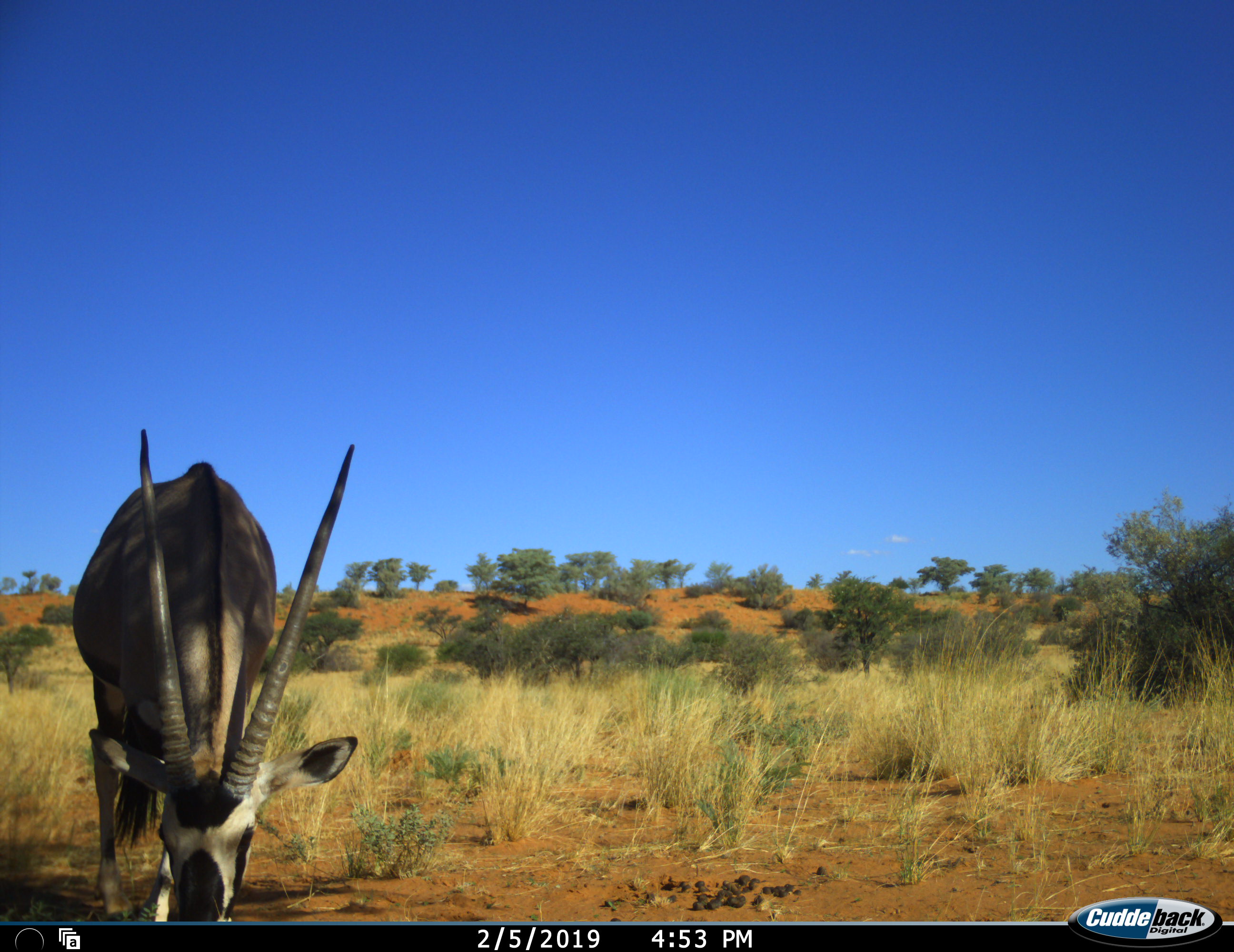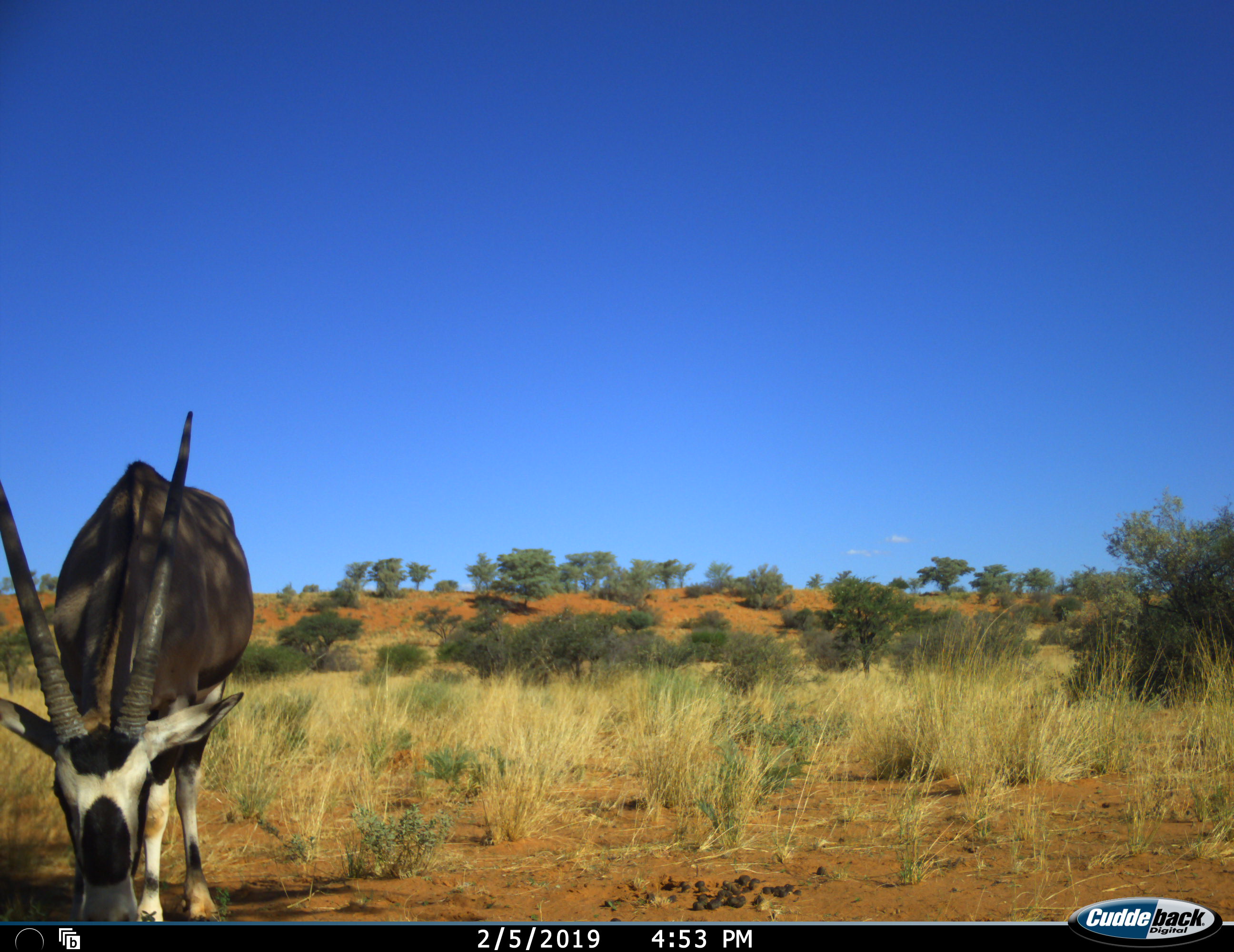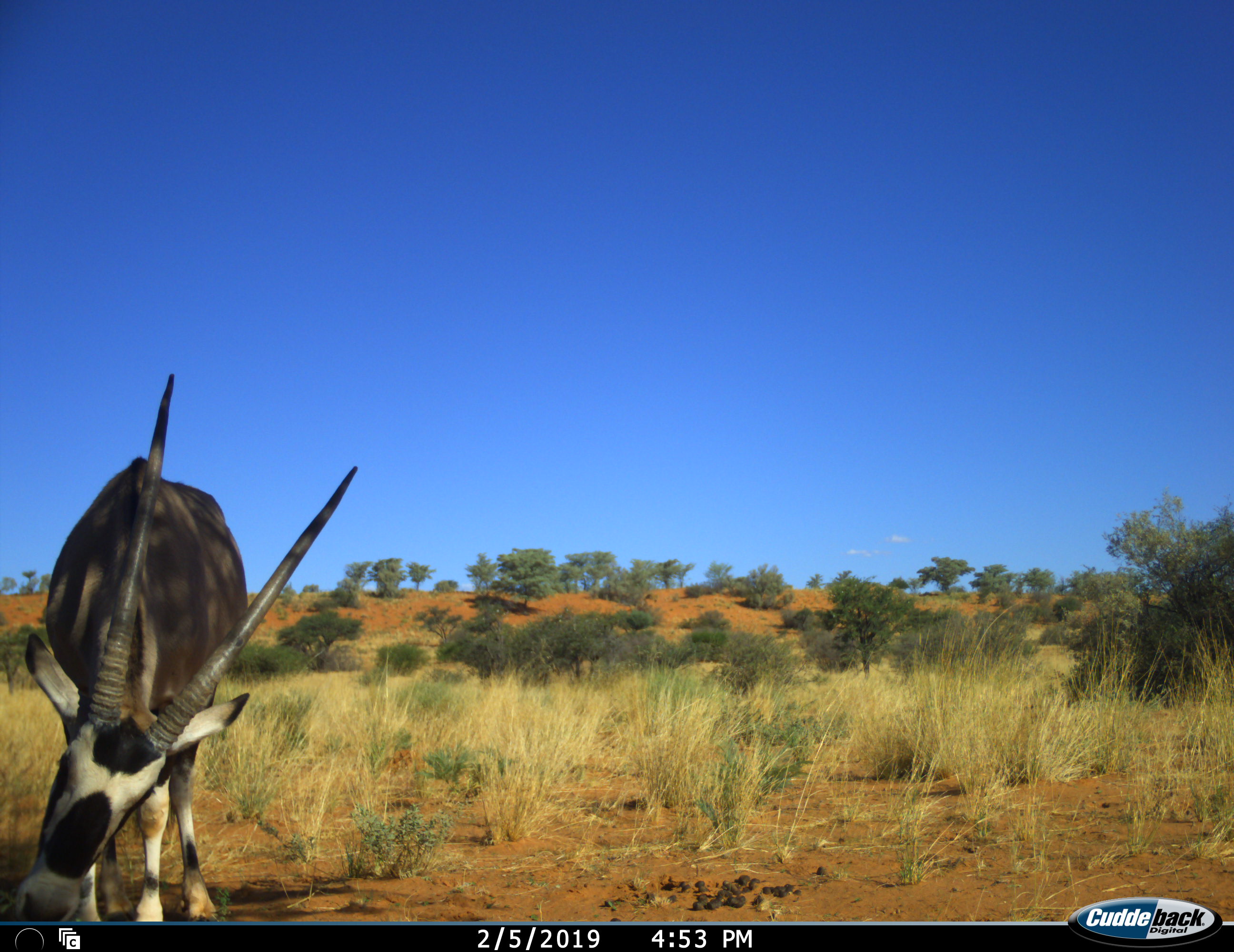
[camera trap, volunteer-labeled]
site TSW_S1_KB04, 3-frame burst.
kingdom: Animalia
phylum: Chordata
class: Mammalia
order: Artiodactyla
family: Bovidae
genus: Oryx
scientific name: Oryx gazella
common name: gemsbok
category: oryx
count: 1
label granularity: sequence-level